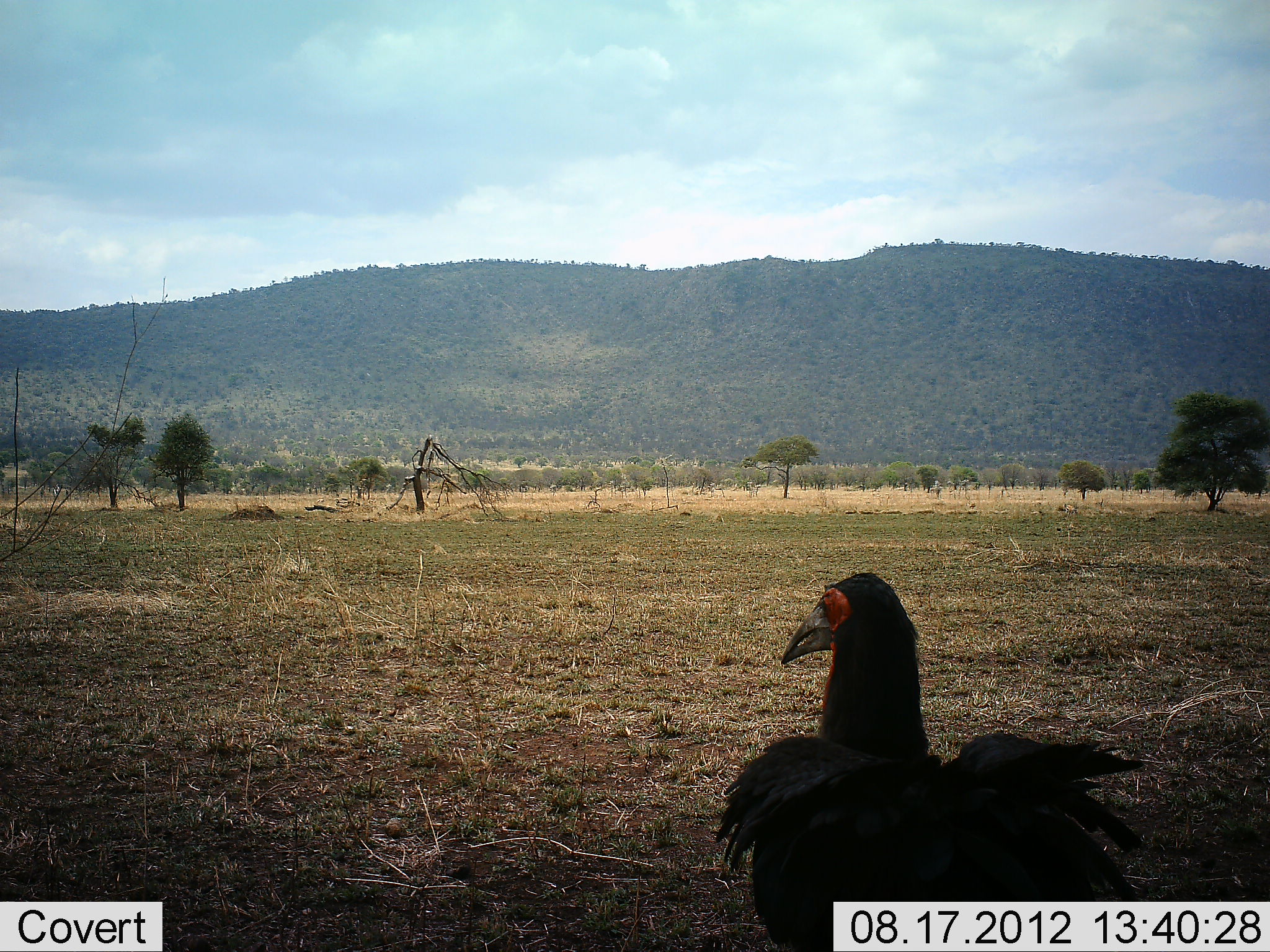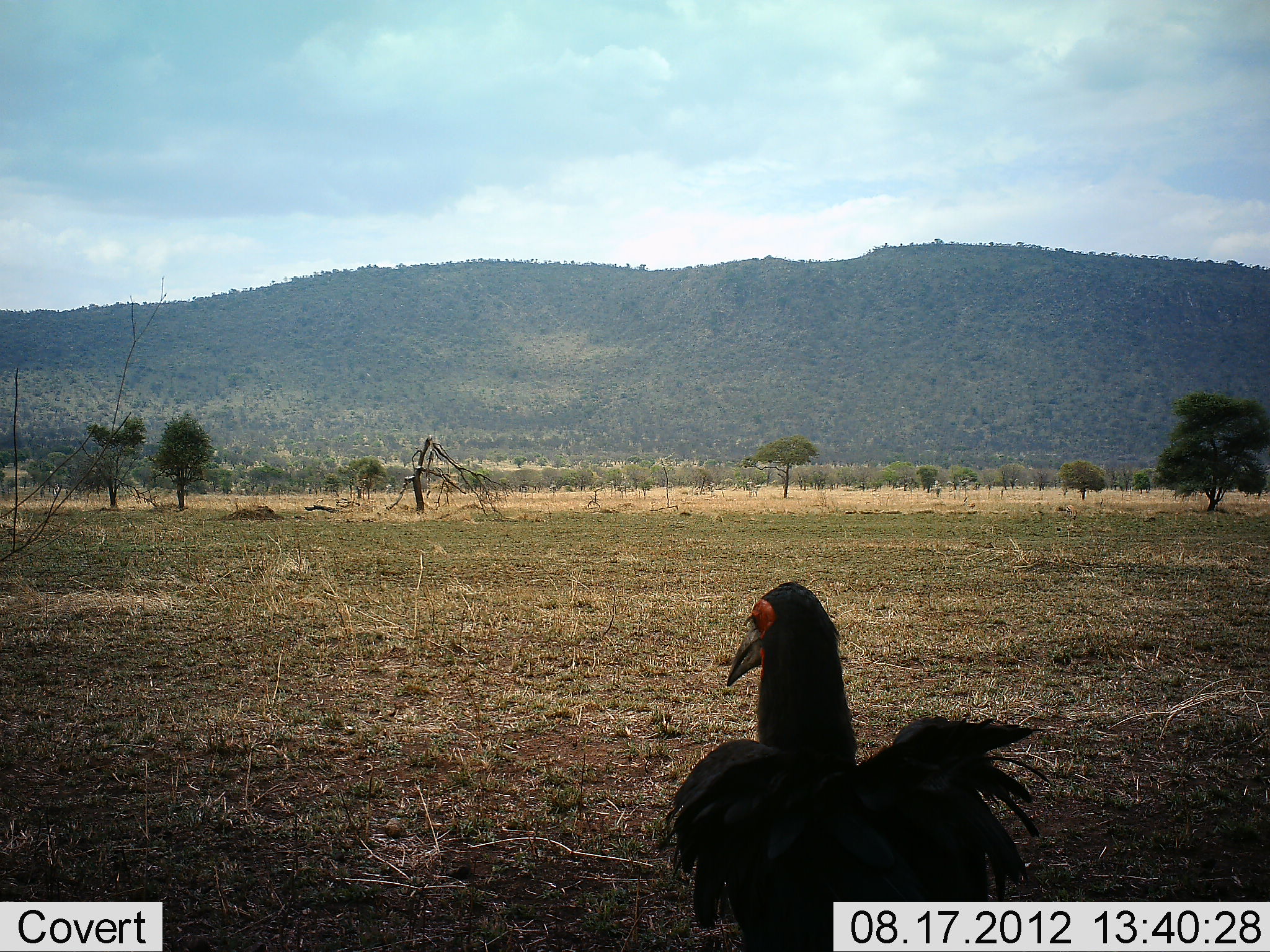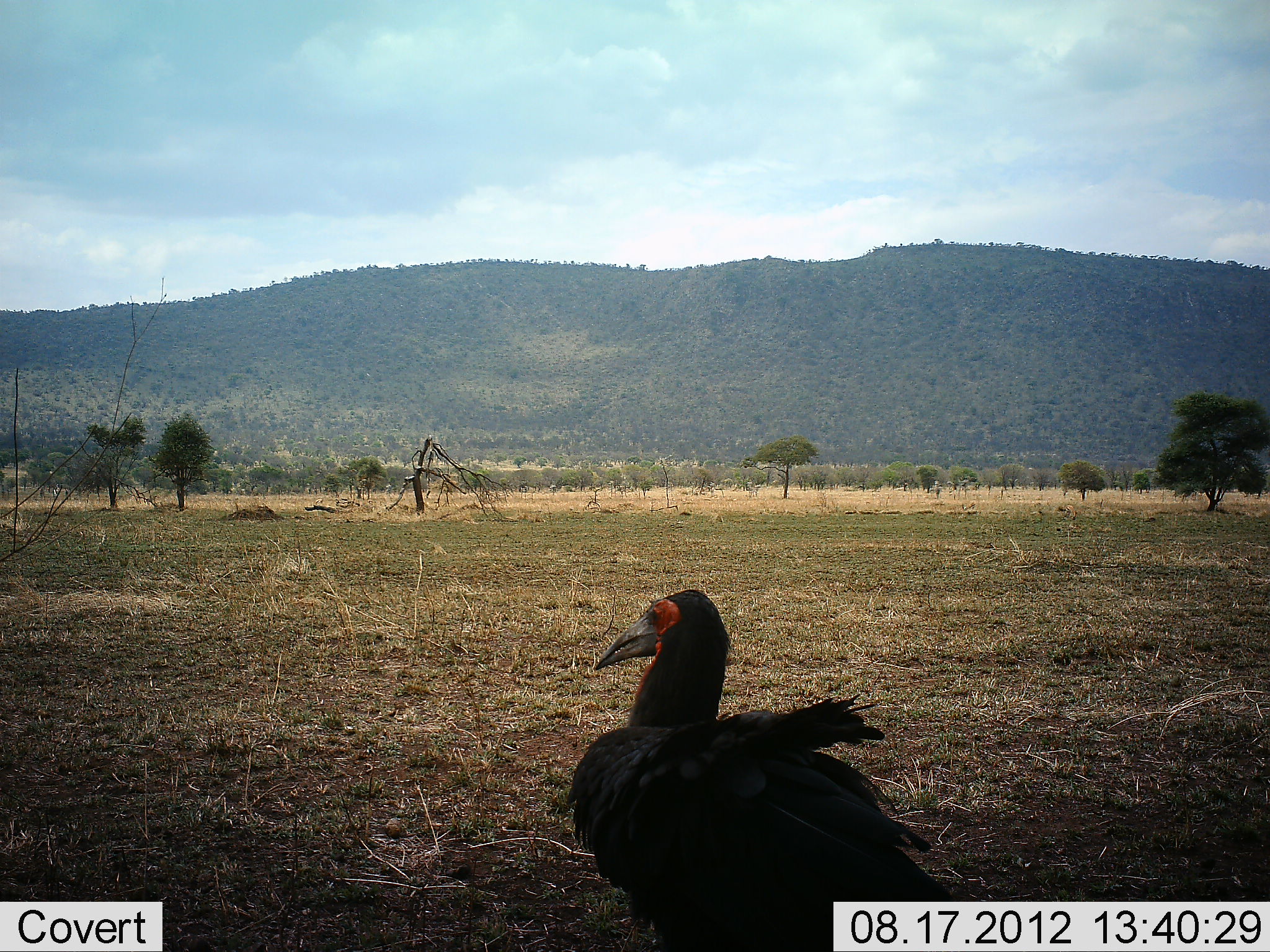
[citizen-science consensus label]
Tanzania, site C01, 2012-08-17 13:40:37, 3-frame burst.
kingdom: Animalia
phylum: Chordata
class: Aves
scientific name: Aves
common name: bird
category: otherbird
Otherbird (bird) (Aves), count 1. Behavior (volunteer vote fractions): standing 30%, resting 0%, moving 70%, interacting 0%. Young present (vote fraction): 0%. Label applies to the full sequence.